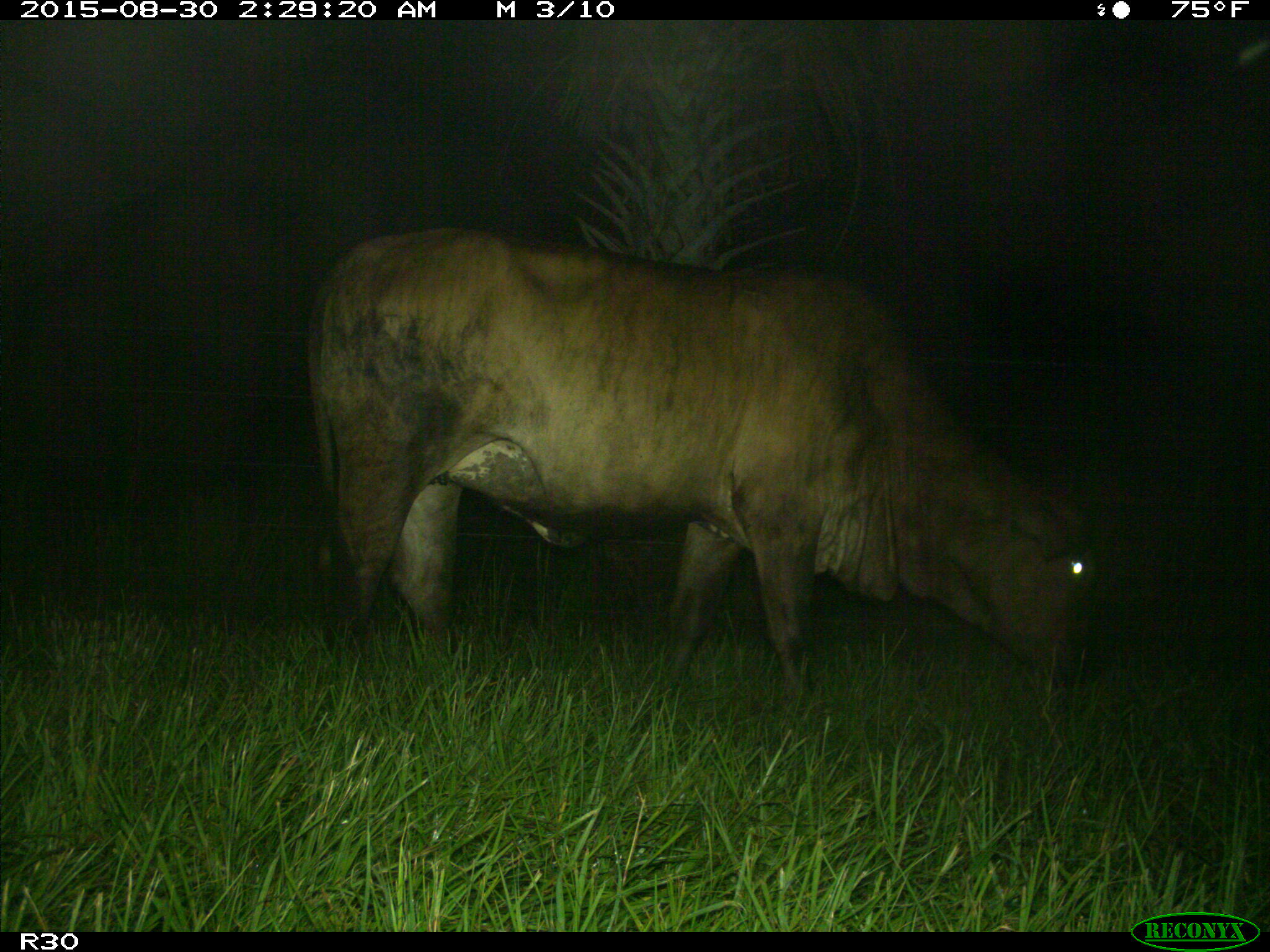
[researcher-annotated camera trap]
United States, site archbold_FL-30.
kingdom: Animalia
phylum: Chordata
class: Mammalia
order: Artiodactyla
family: Bovidae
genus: Bos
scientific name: Bos taurus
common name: domestic cow